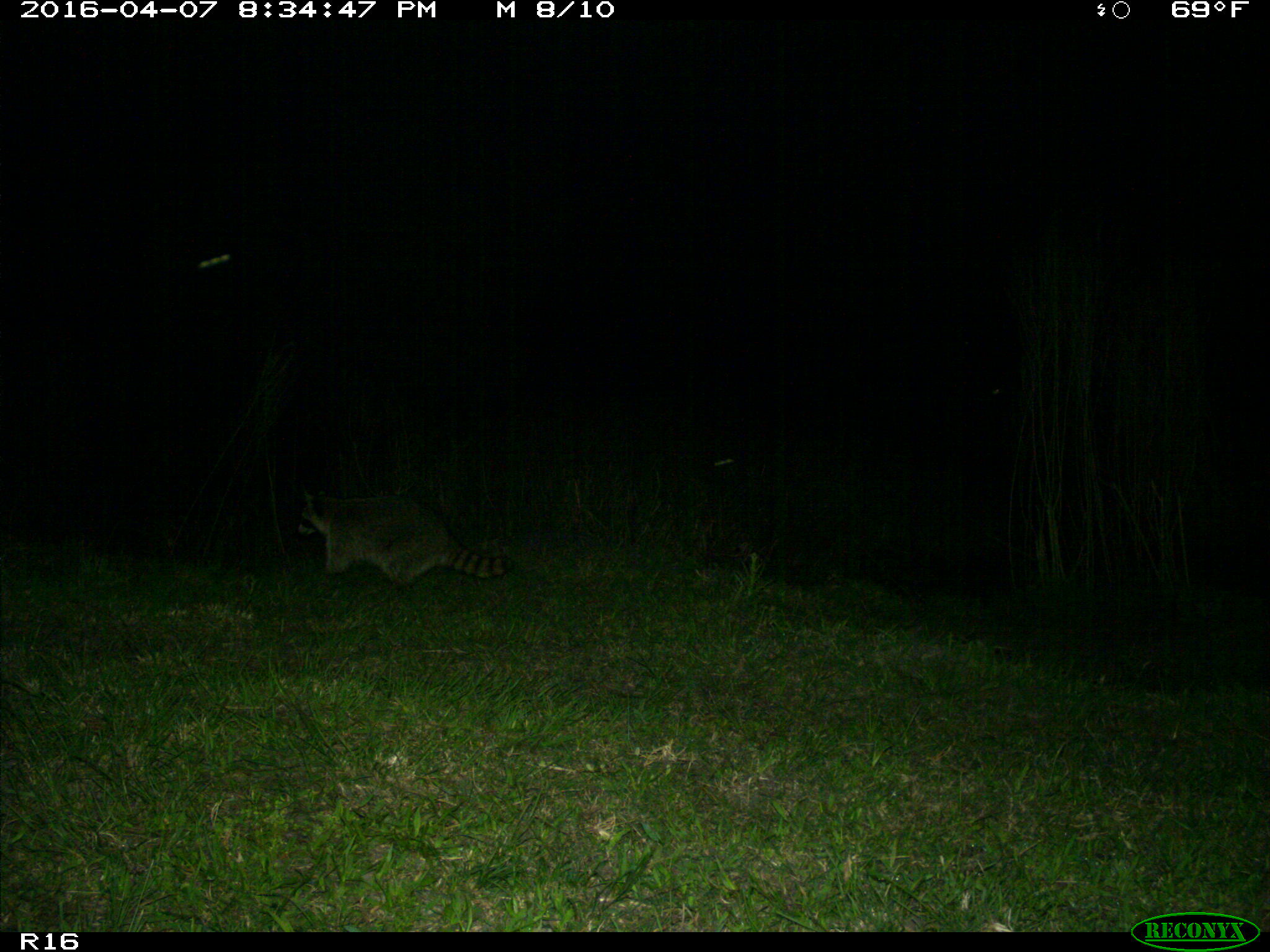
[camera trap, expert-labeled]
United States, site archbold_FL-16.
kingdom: Animalia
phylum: Chordata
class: Mammalia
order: Carnivora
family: Procyonidae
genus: Procyon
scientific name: Procyon lotor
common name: common raccoon